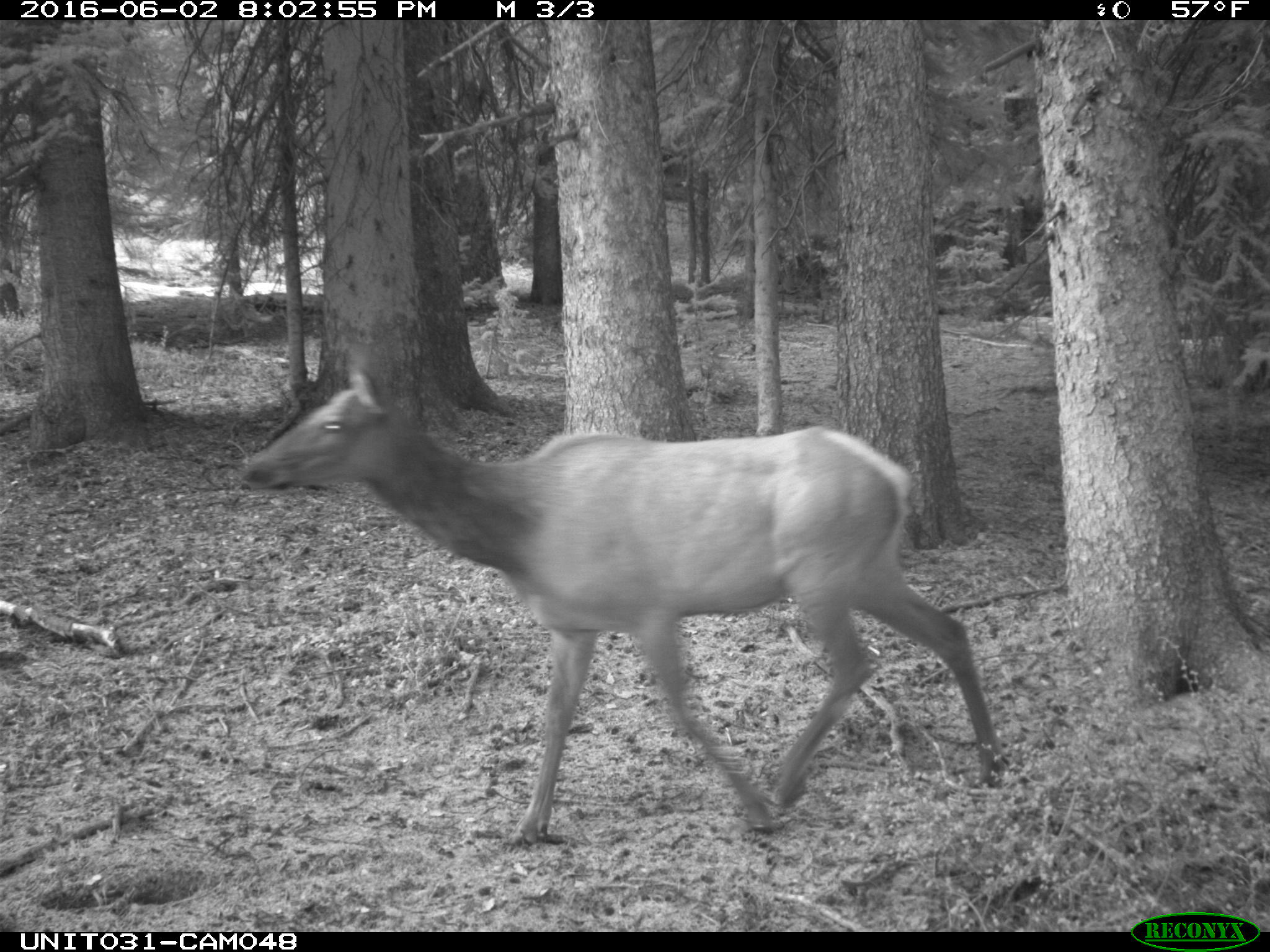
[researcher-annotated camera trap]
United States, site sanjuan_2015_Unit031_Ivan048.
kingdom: Animalia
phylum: Chordata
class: Mammalia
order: Artiodactyla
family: Cervidae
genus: Cervus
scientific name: Cervus elaphus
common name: red deer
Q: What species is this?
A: Cervus elaphus (red deer).